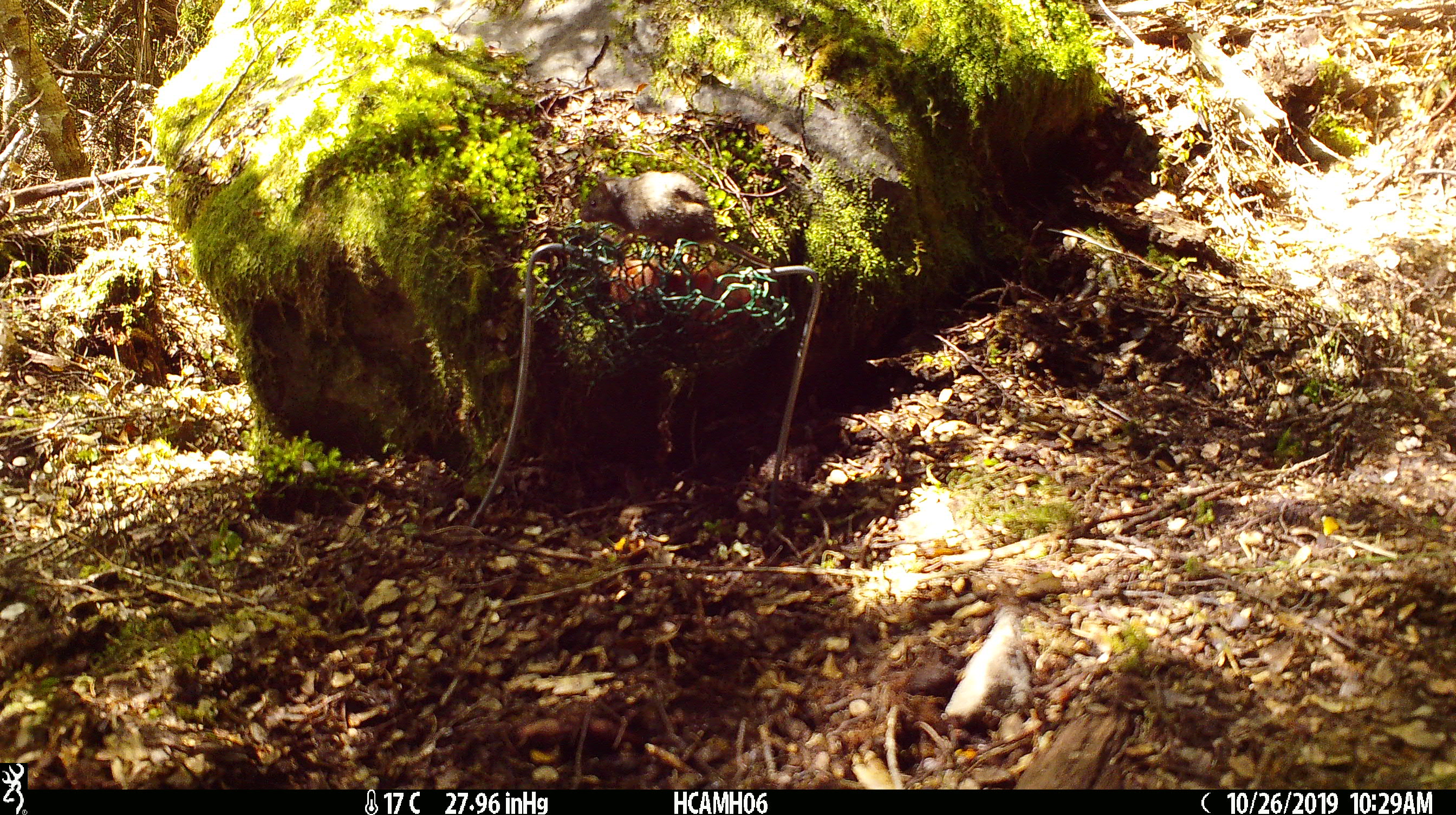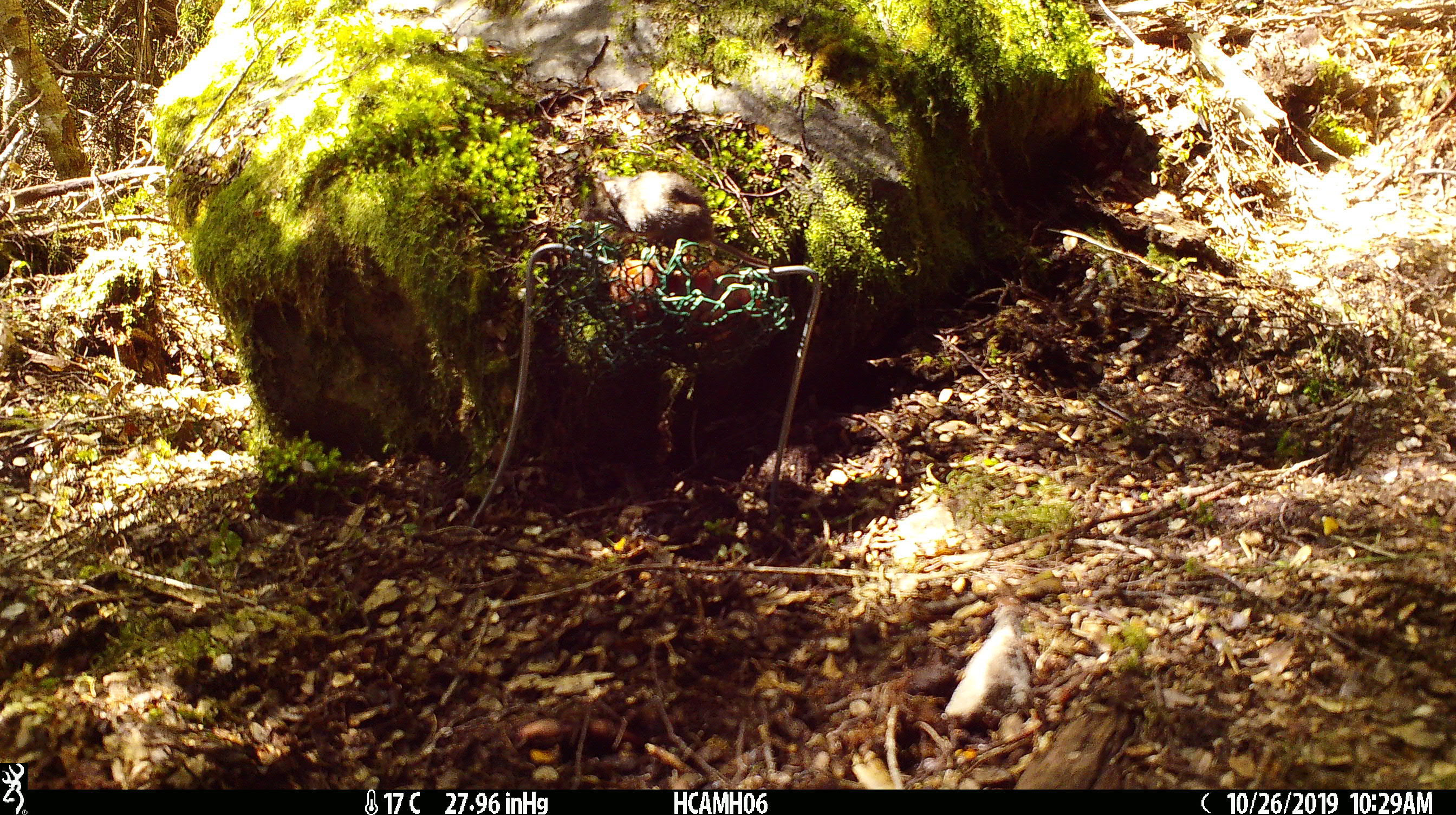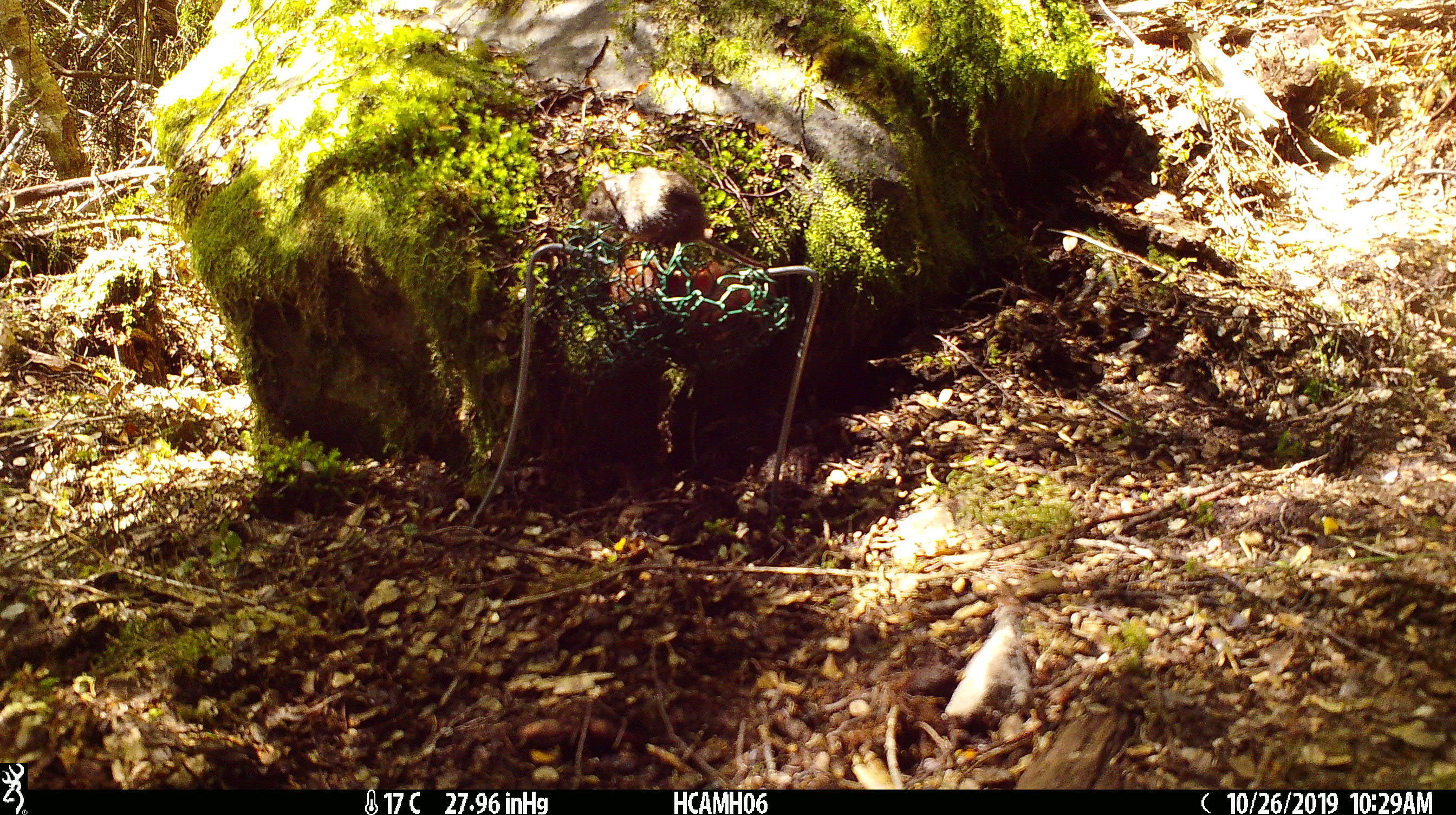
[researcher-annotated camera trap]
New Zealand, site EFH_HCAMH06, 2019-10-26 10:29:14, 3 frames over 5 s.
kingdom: Animalia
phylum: Chordata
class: Mammalia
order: Rodentia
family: Muridae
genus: Mus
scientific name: Mus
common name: mouse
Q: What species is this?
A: Mouse (Mus).